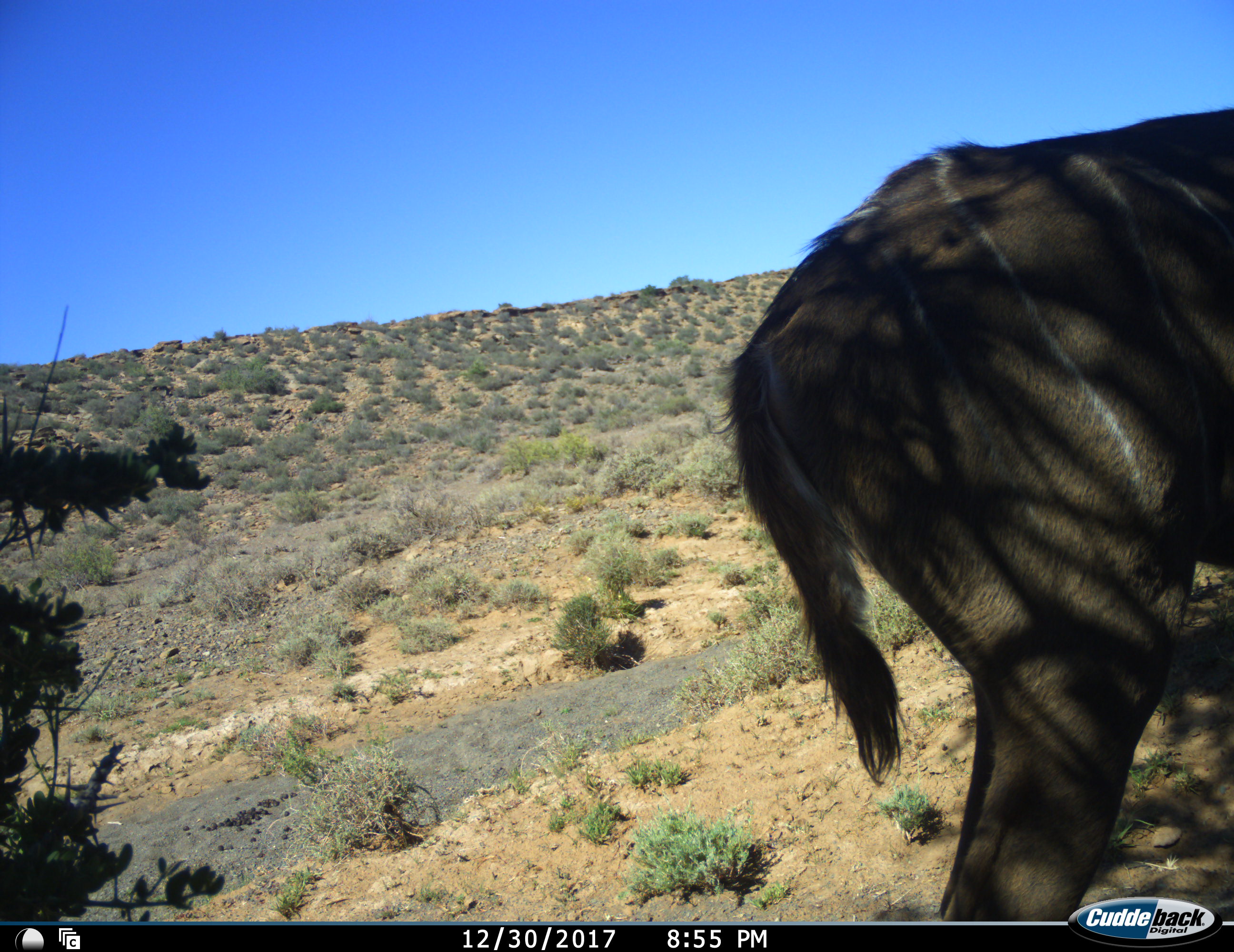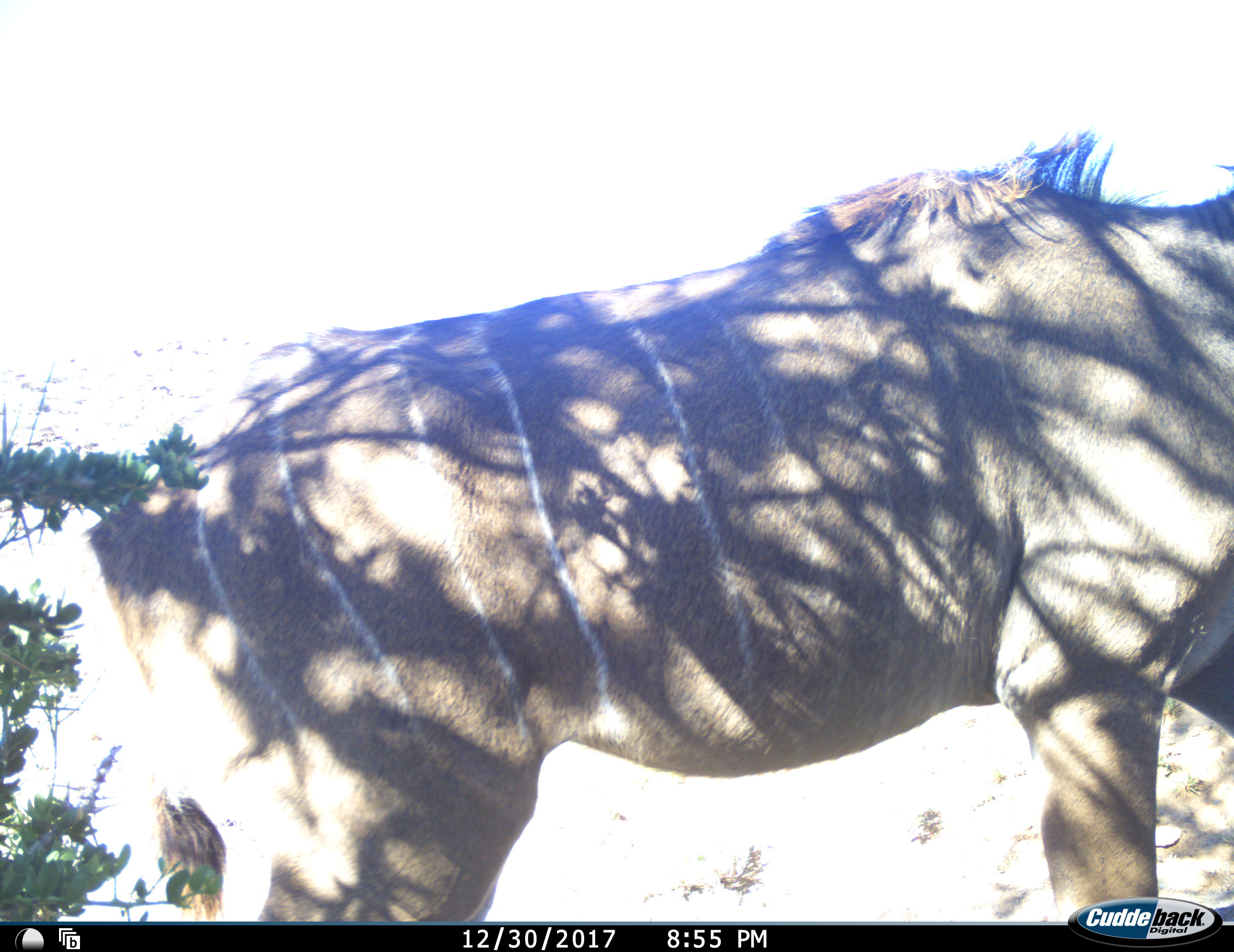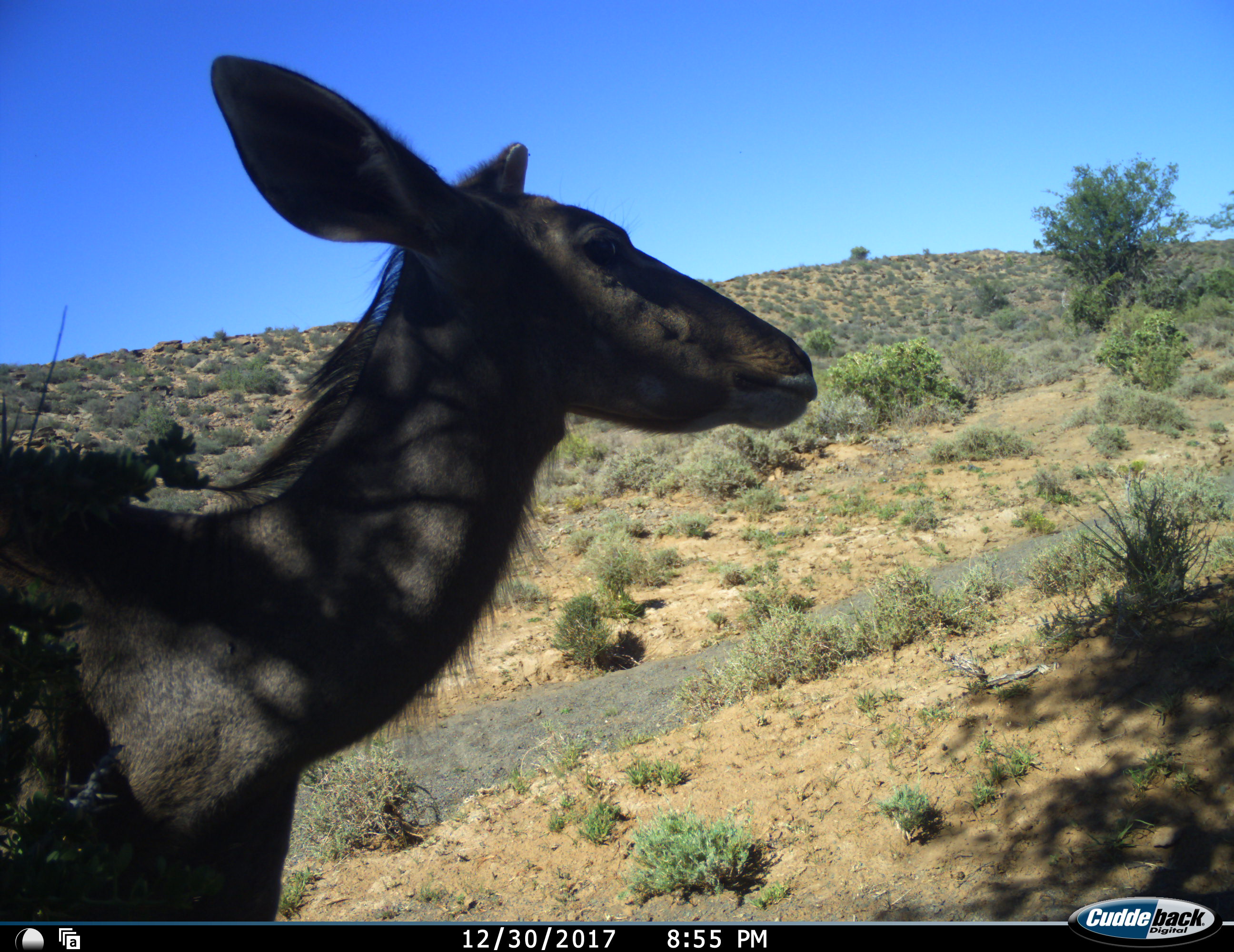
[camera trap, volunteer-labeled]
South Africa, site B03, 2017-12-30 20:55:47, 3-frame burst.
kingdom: Animalia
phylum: Chordata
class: Mammalia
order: Artiodactyla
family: Bovidae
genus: Tragelaphus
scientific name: Tragelaphus strepsiceros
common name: greater kudu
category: kudu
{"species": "kudu (greater kudu) (Tragelaphus strepsiceros)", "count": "1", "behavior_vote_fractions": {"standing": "20%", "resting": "0%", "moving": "80%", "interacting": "0%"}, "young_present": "10%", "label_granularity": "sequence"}